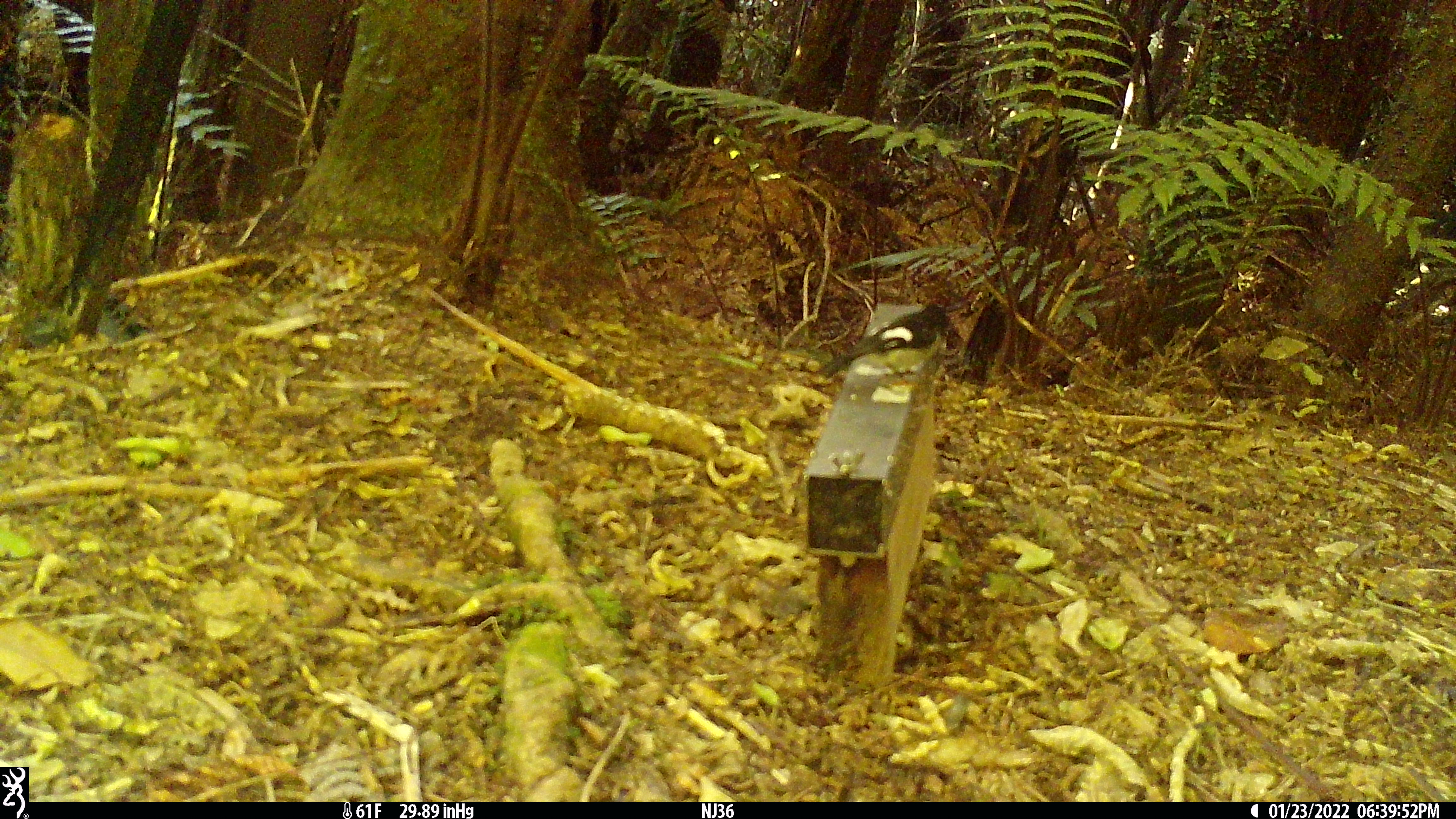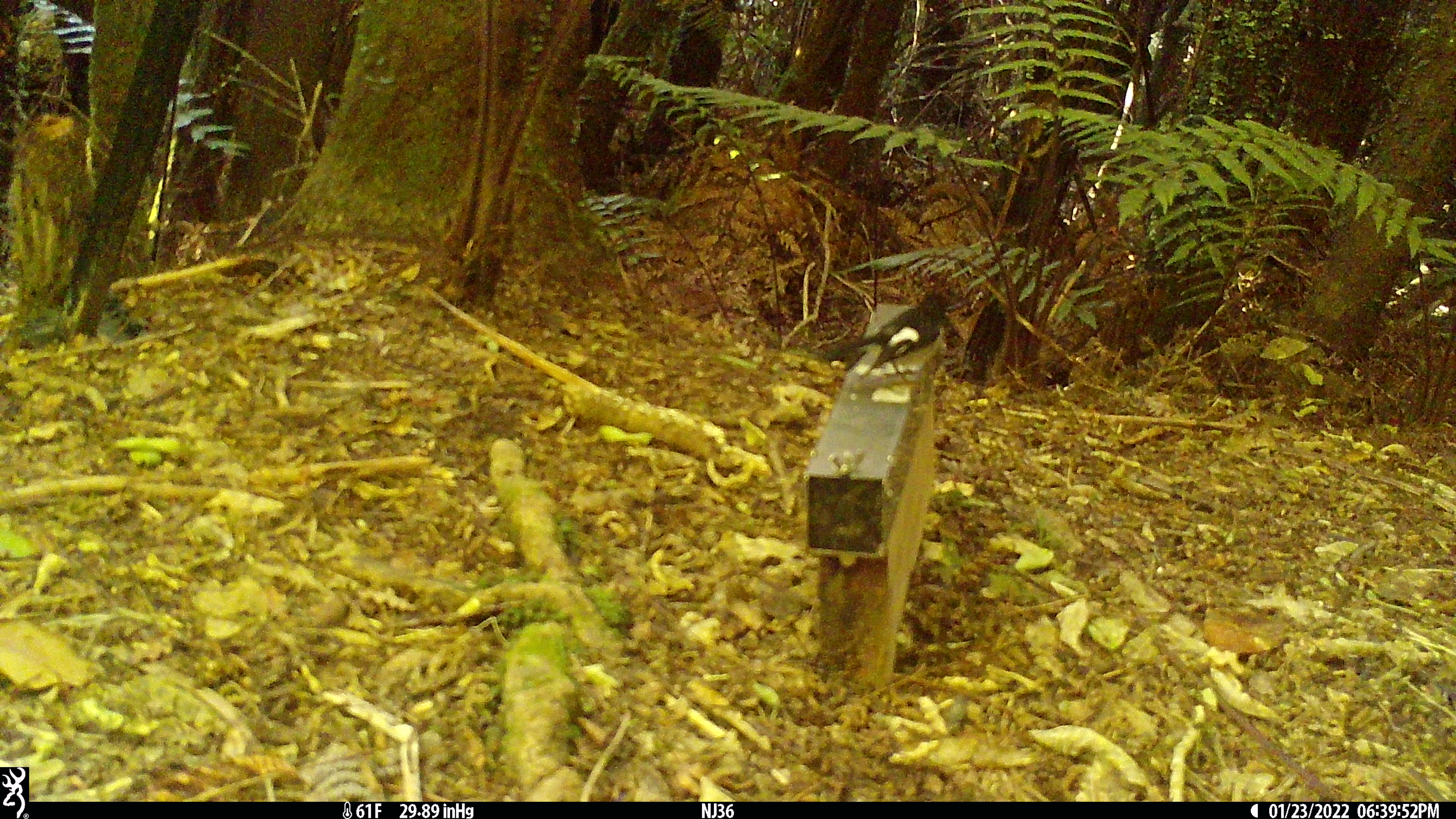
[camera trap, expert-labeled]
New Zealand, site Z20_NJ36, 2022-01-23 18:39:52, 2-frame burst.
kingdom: Animalia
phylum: Chordata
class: Aves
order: Passeriformes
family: Petroicidae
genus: Petroica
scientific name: Petroica macrocephala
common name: tomtit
Tomtit (Petroica macrocephala).